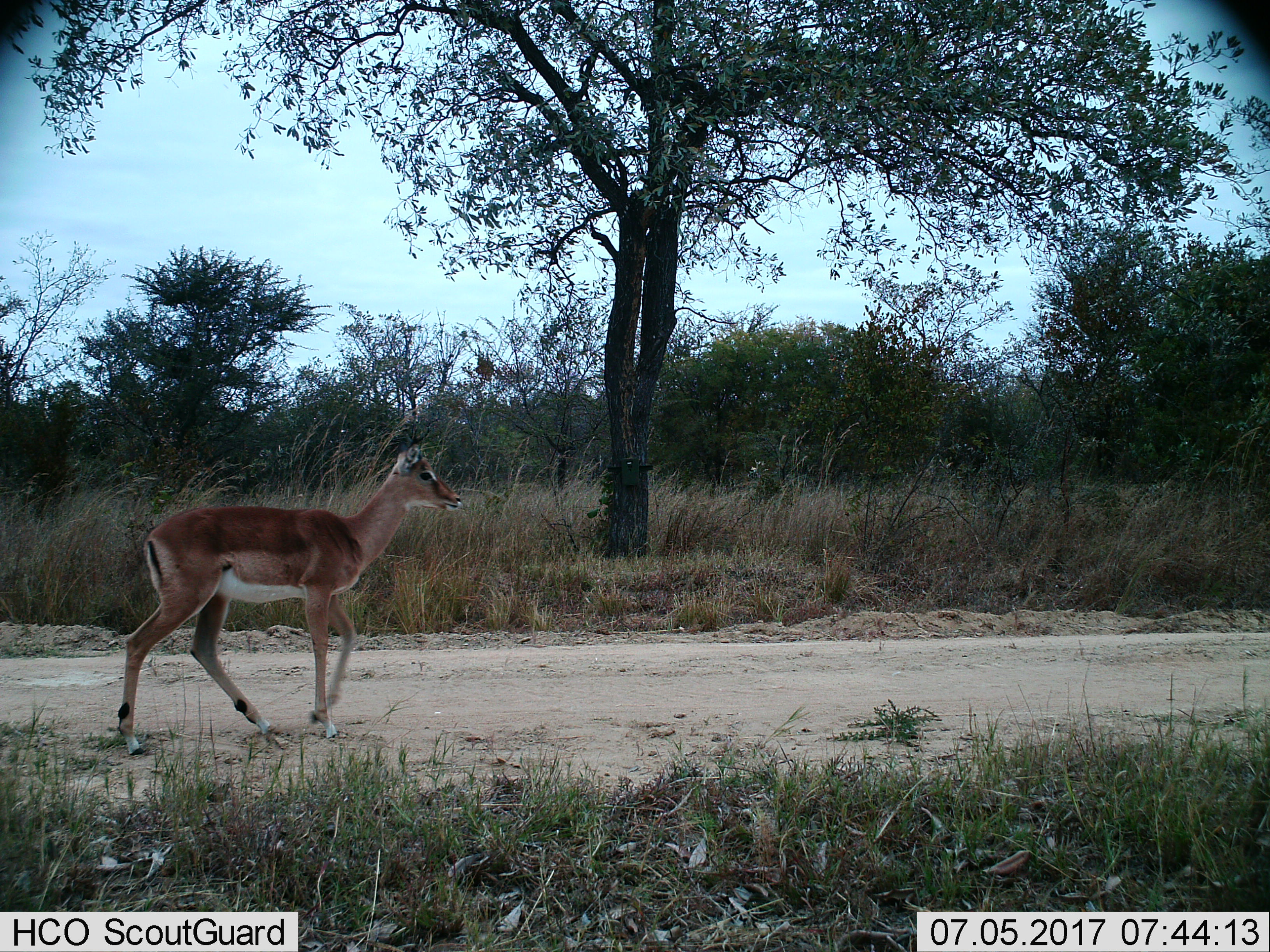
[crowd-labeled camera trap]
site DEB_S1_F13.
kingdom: Animalia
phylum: Chordata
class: Mammalia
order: Artiodactyla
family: Bovidae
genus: Aepyceros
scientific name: Aepyceros melampus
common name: impala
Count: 1.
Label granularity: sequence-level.